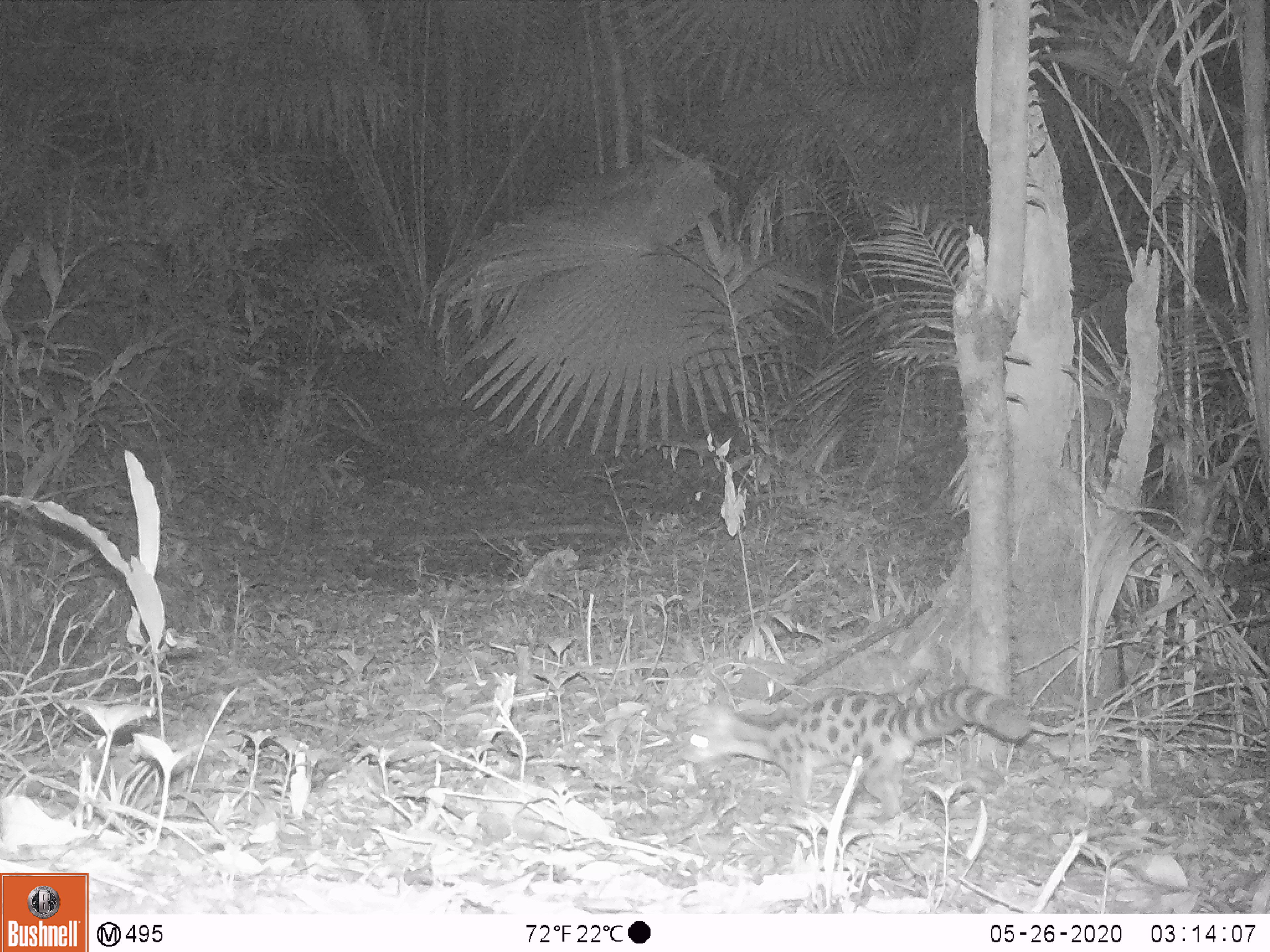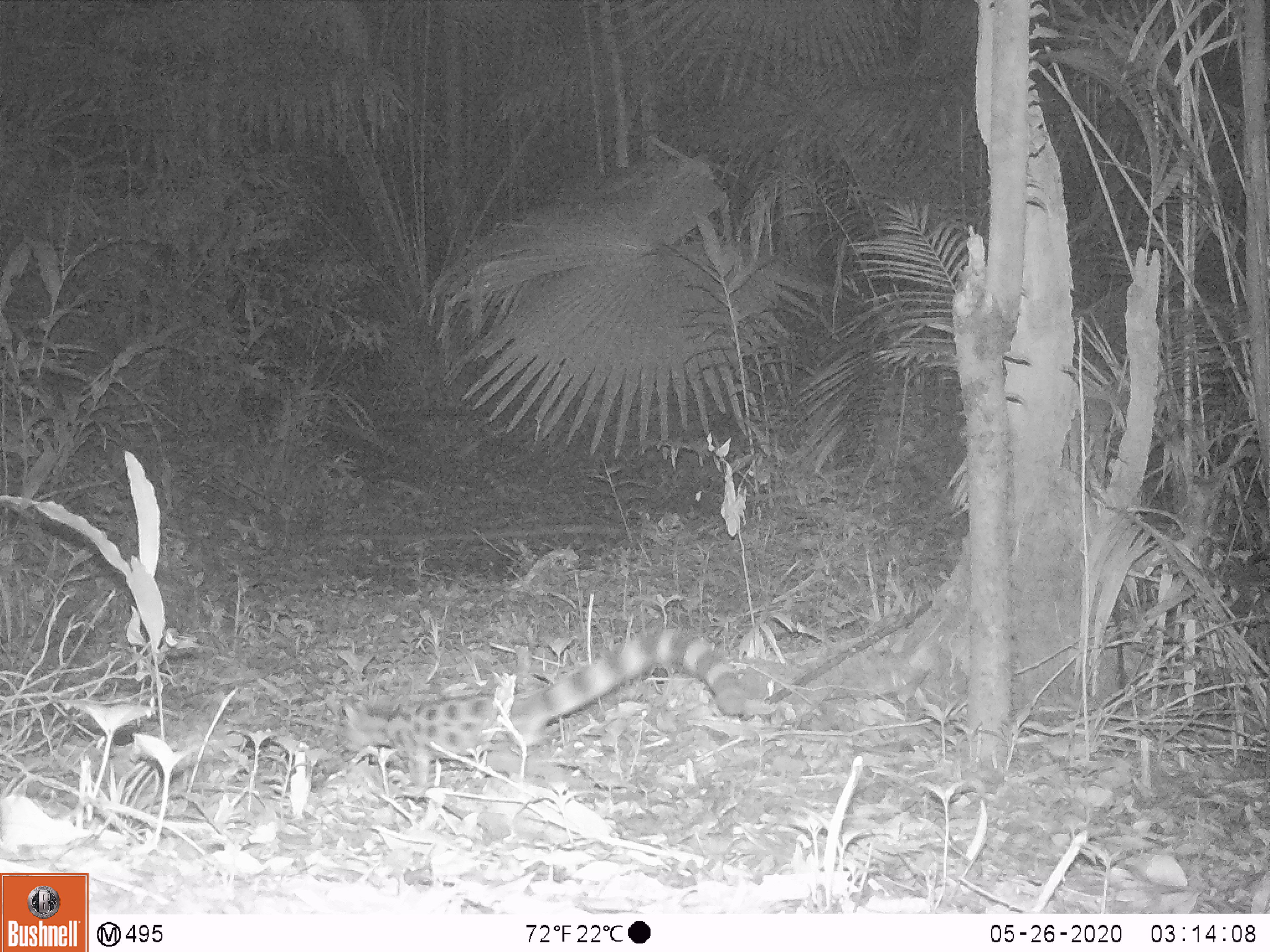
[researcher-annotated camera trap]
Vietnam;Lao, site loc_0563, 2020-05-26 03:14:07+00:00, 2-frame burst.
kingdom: Animalia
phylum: Chordata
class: Mammalia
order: Carnivora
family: Prionodontidae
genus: Prionodon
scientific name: Prionodon pardicolor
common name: spotted linsang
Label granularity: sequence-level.